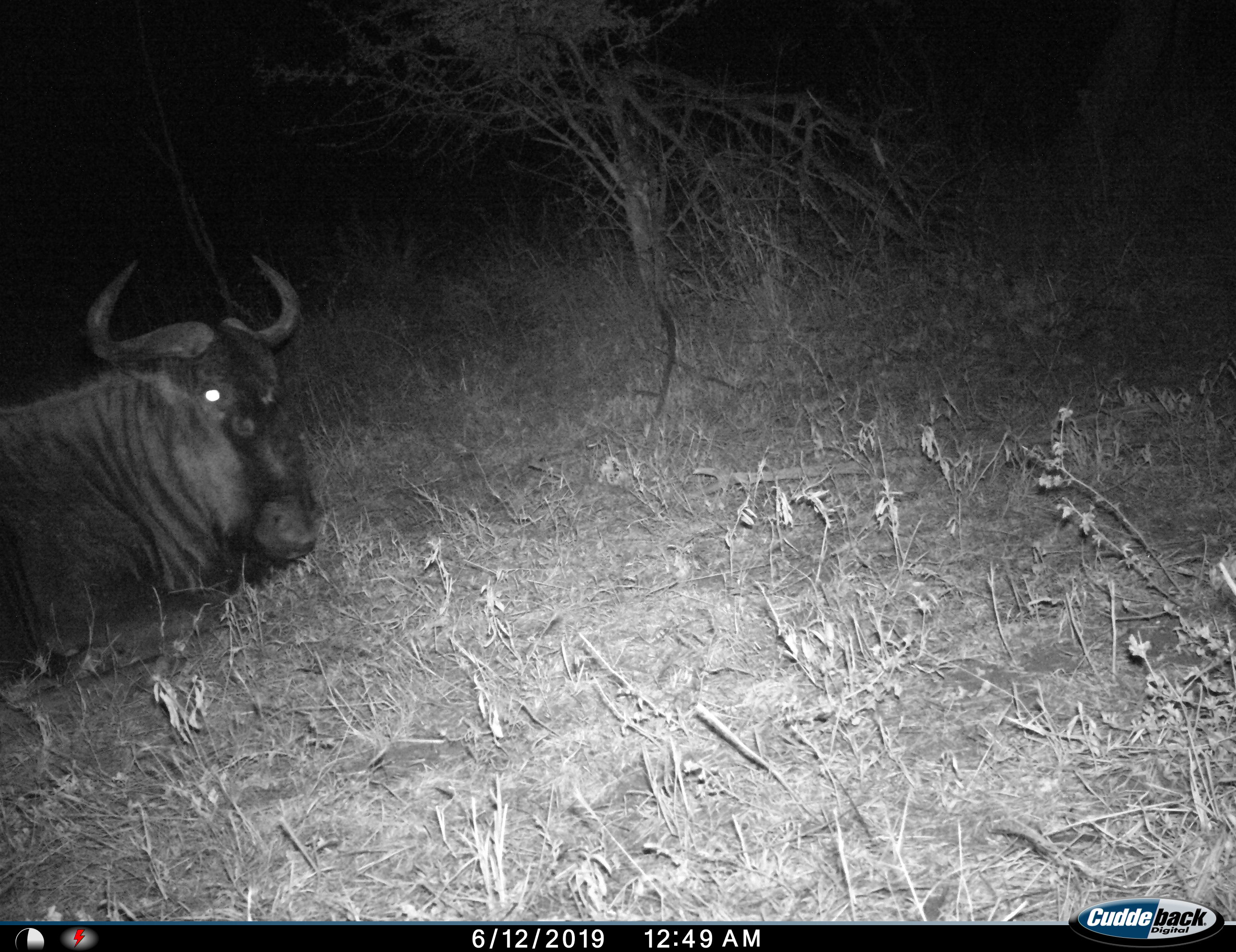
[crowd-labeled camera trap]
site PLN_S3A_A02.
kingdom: Animalia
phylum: Chordata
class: Mammalia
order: Artiodactyla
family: Bovidae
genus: Connochaetes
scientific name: Connochaetes taurinus taurinus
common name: blue wildebeest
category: wildebeestblue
Wildebeestblue (blue wildebeest) (Connochaetes taurinus taurinus), count 1. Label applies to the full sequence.